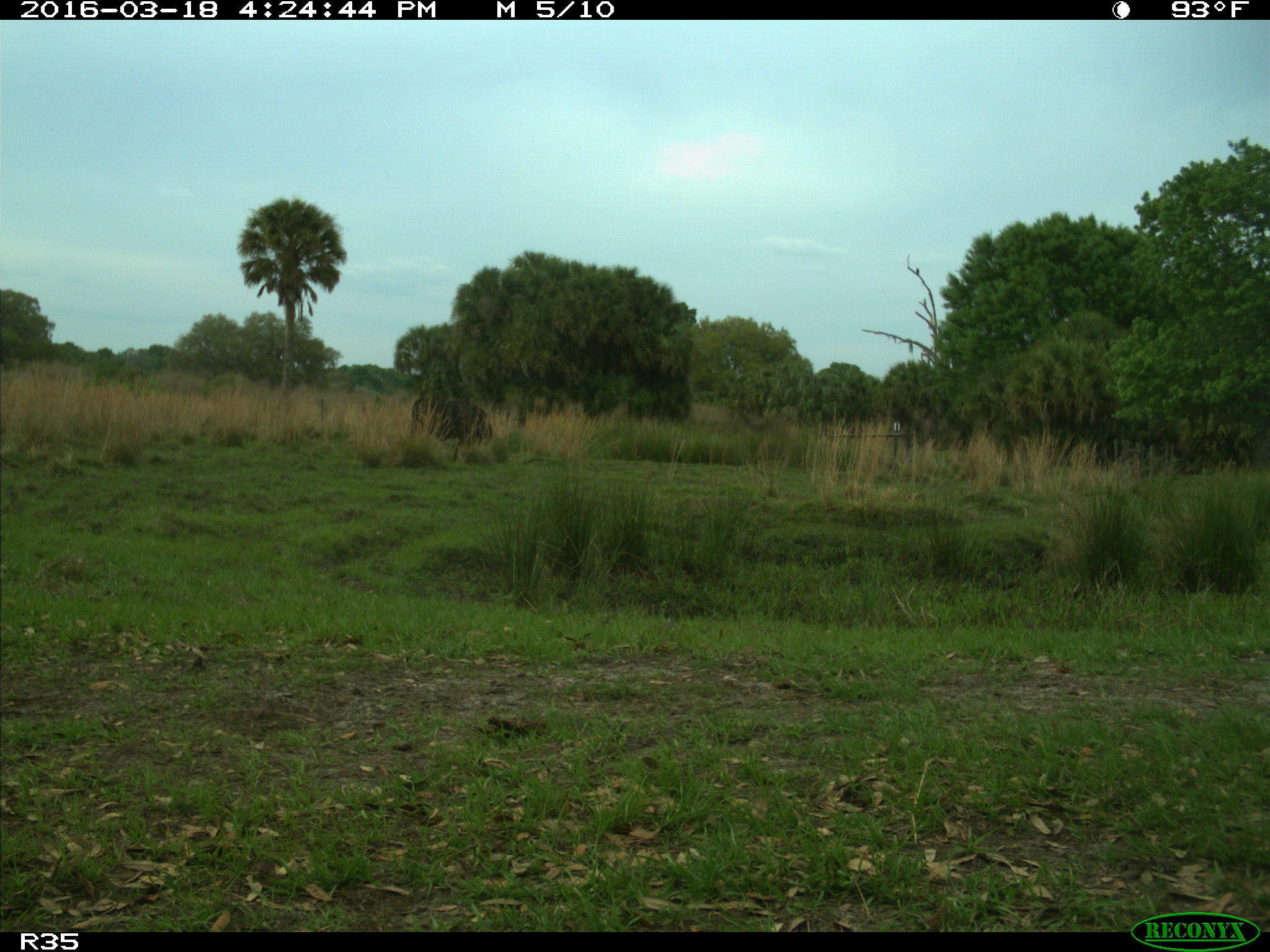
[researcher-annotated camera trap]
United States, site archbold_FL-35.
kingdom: Animalia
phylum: Chordata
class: Mammalia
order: Artiodactyla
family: Bovidae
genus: Bos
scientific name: Bos taurus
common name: domestic cow